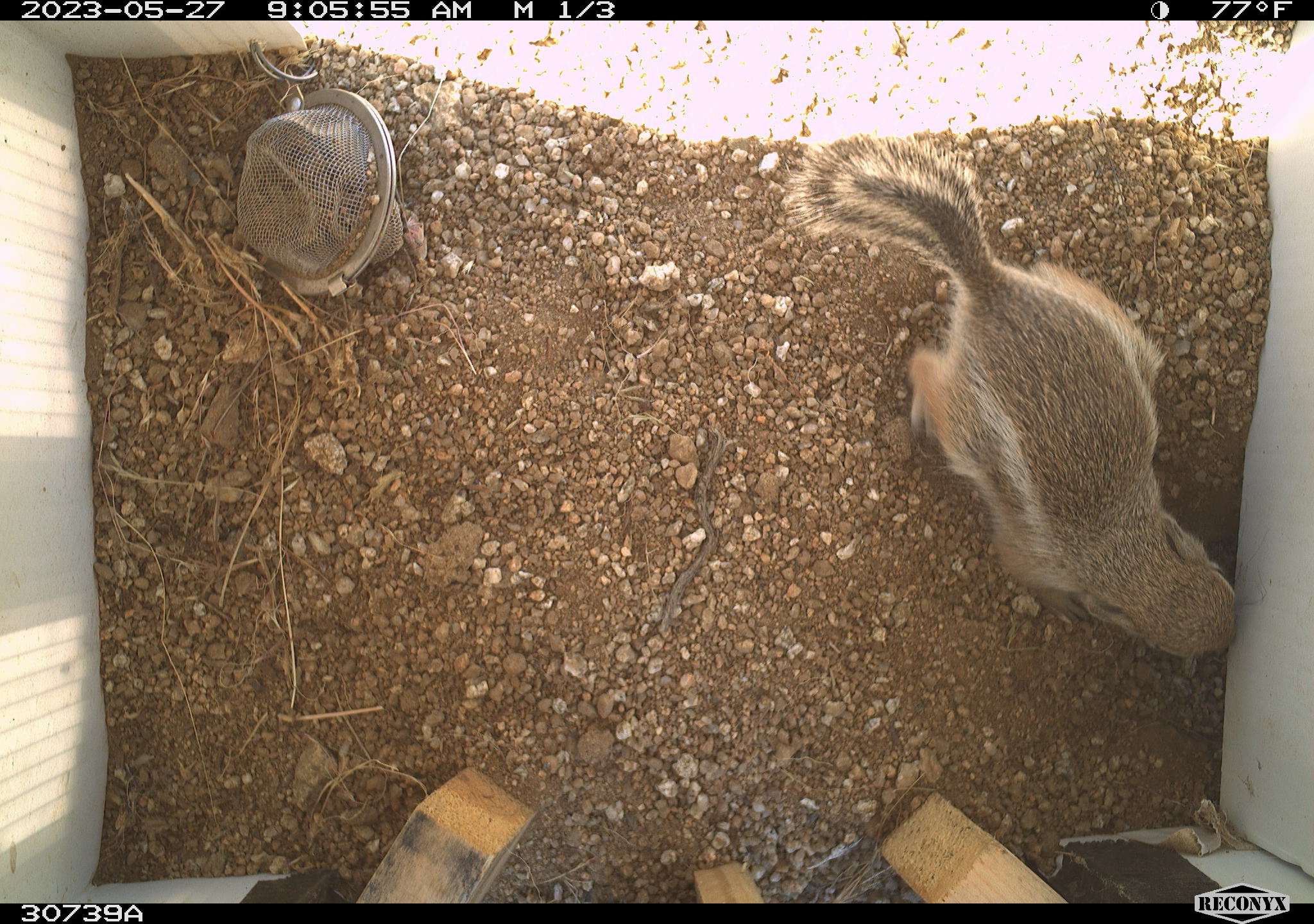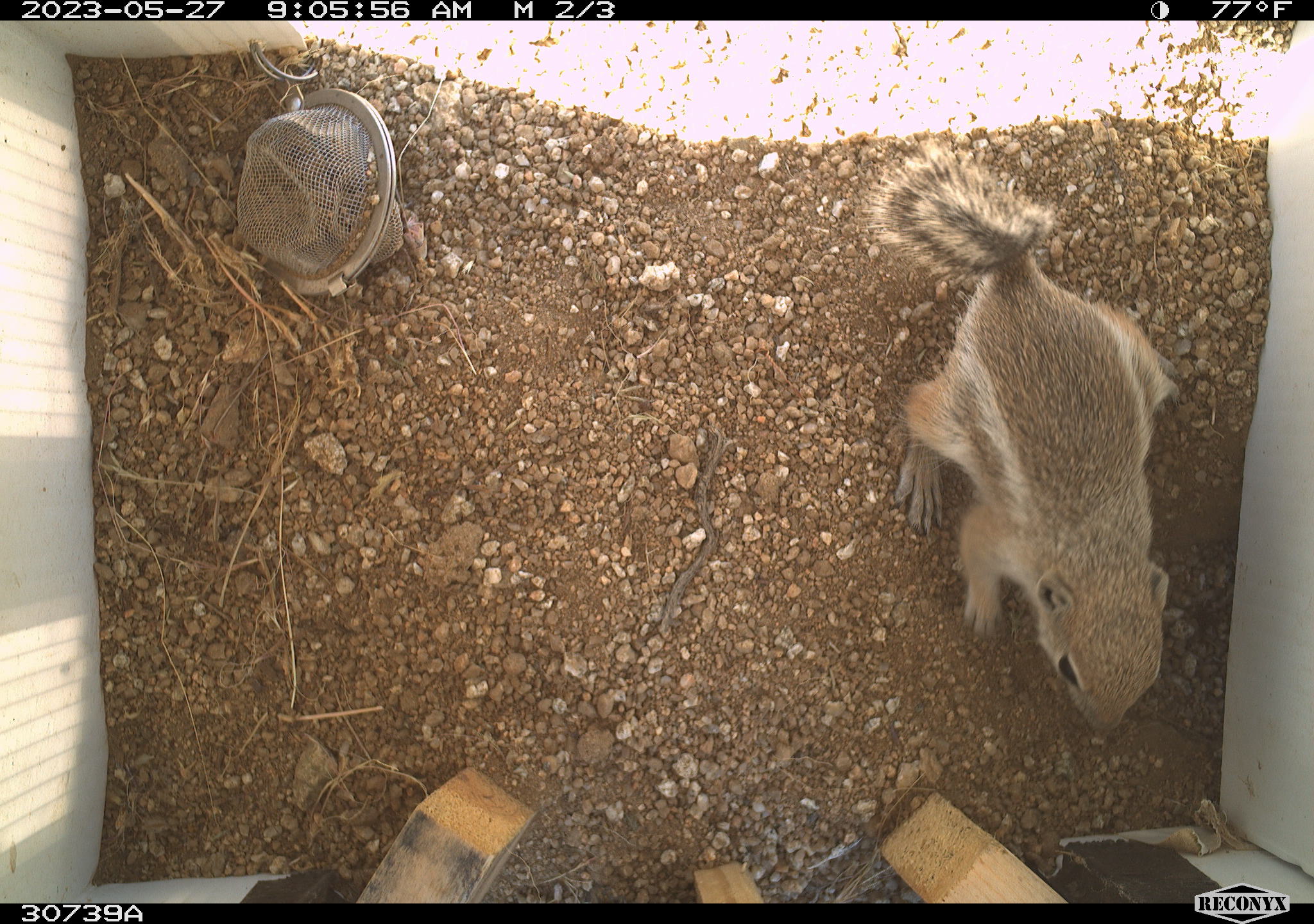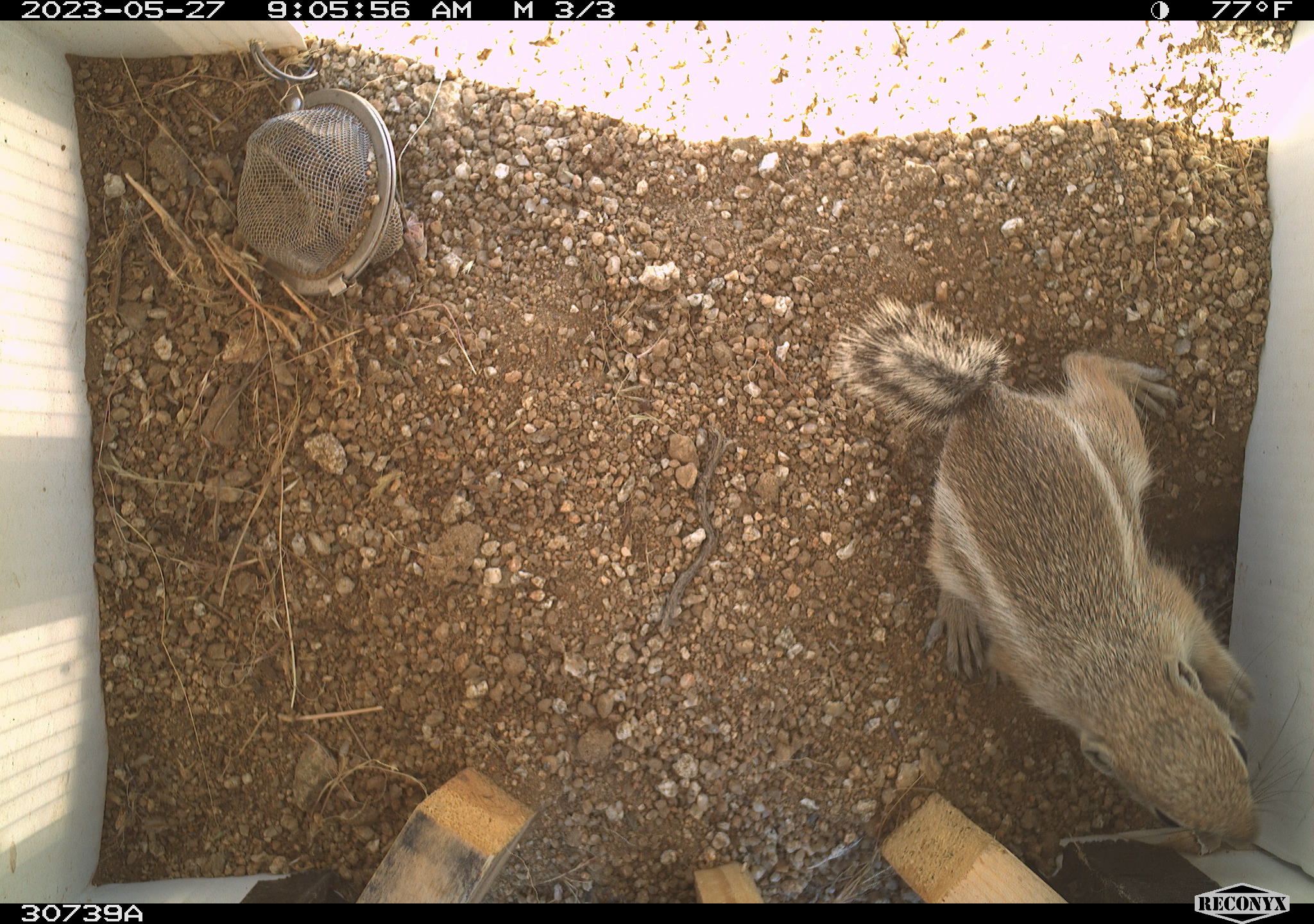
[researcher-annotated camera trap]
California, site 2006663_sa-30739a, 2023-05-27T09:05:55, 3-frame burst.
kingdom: Animalia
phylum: Chordata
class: Mammalia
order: Rodentia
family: Sciuridae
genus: Ammospermophilus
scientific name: Ammospermophilus leucurus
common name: white-tailed antelope squirrel